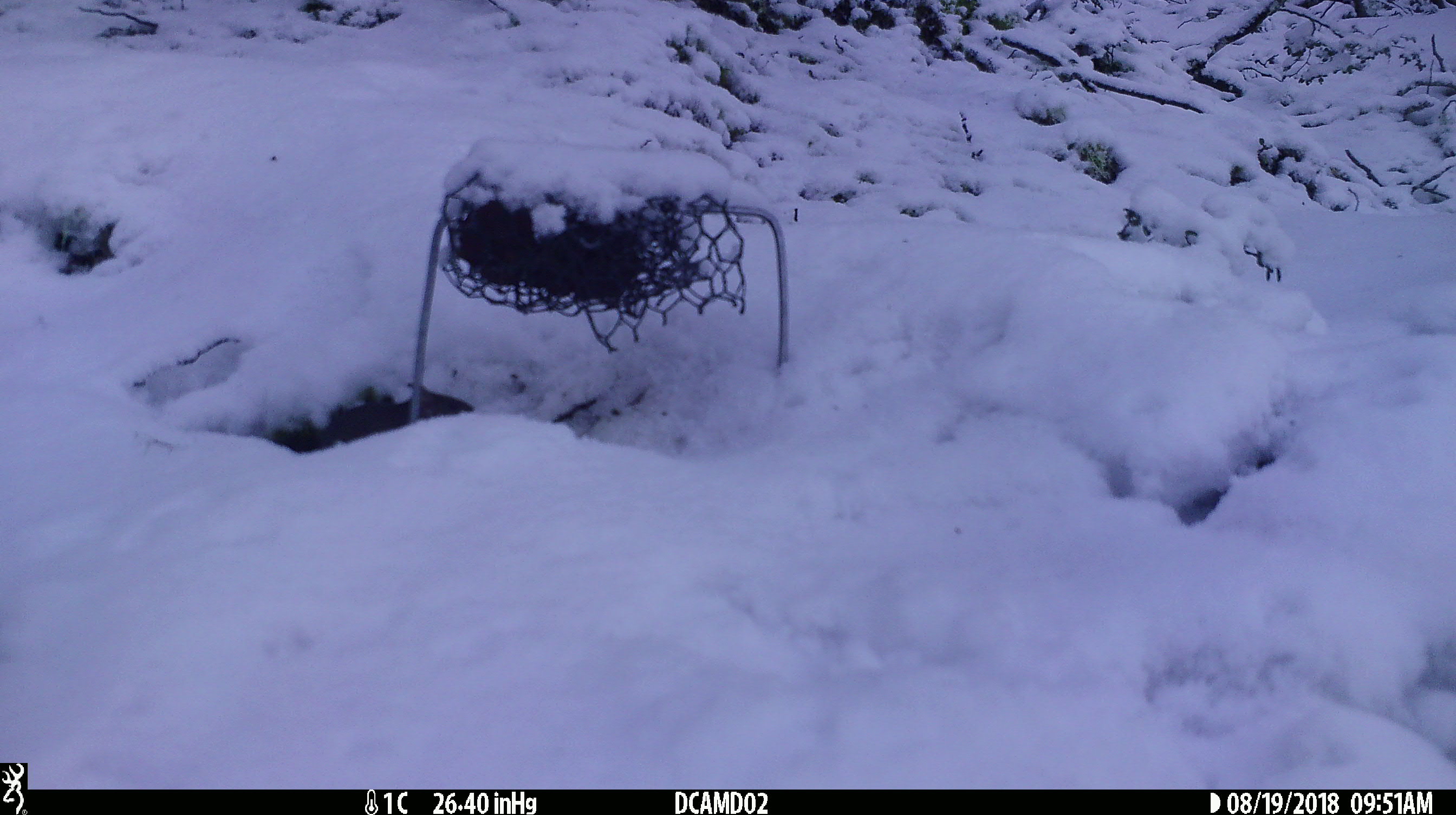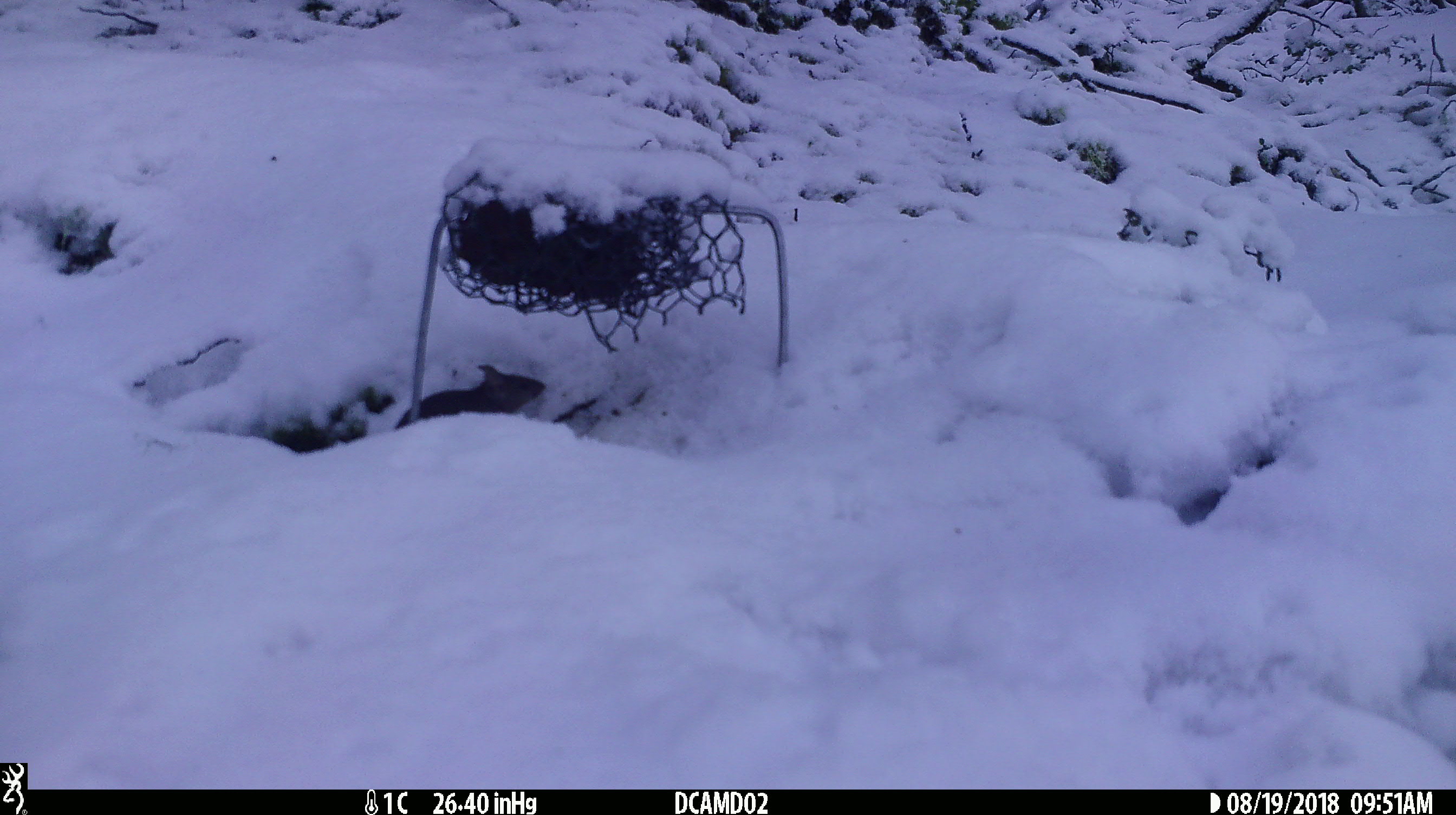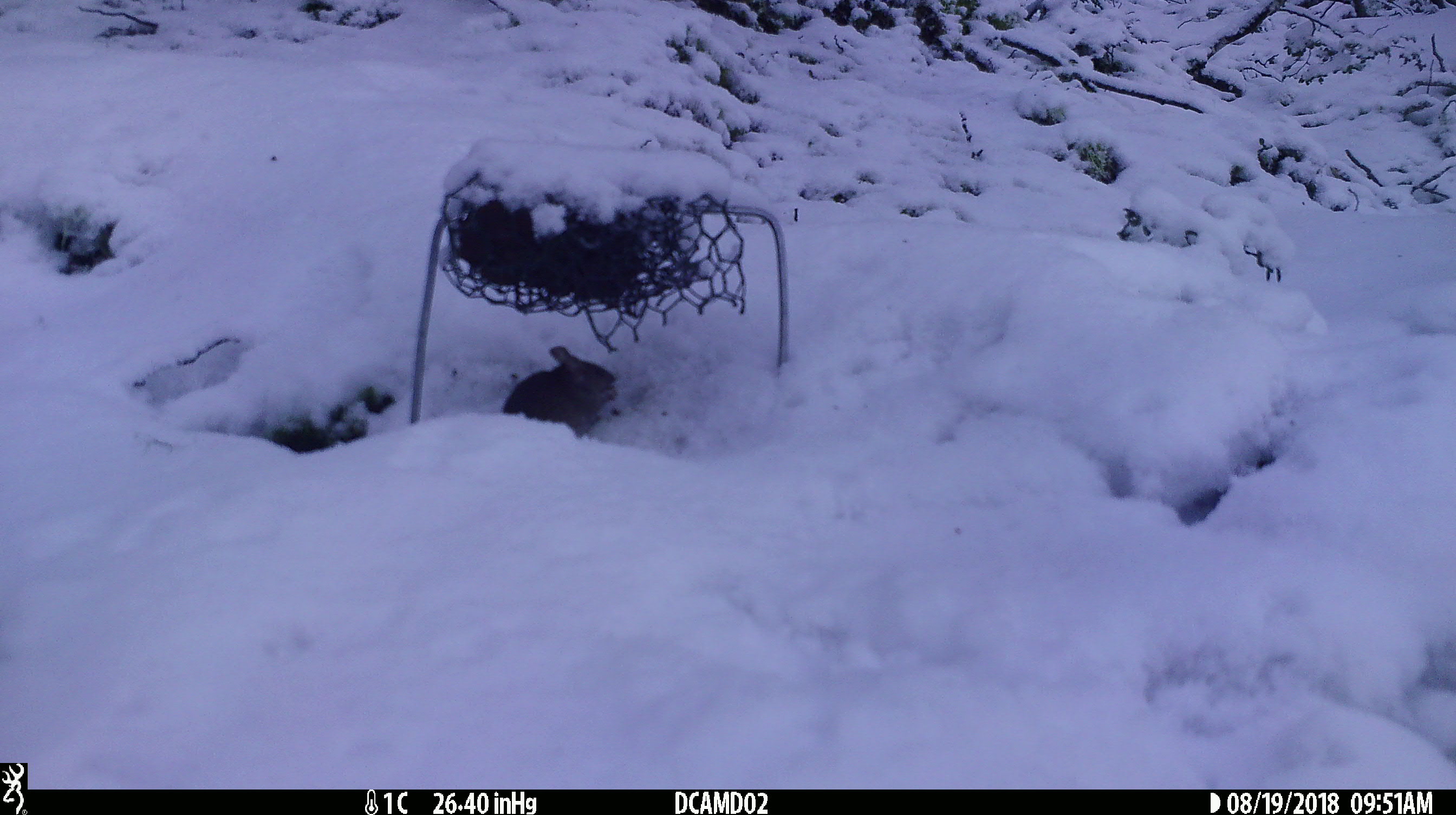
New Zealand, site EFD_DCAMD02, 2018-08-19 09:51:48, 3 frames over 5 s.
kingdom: Animalia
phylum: Chordata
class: Mammalia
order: Rodentia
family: Muridae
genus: Mus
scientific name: Mus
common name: mouse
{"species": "mouse (Mus)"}